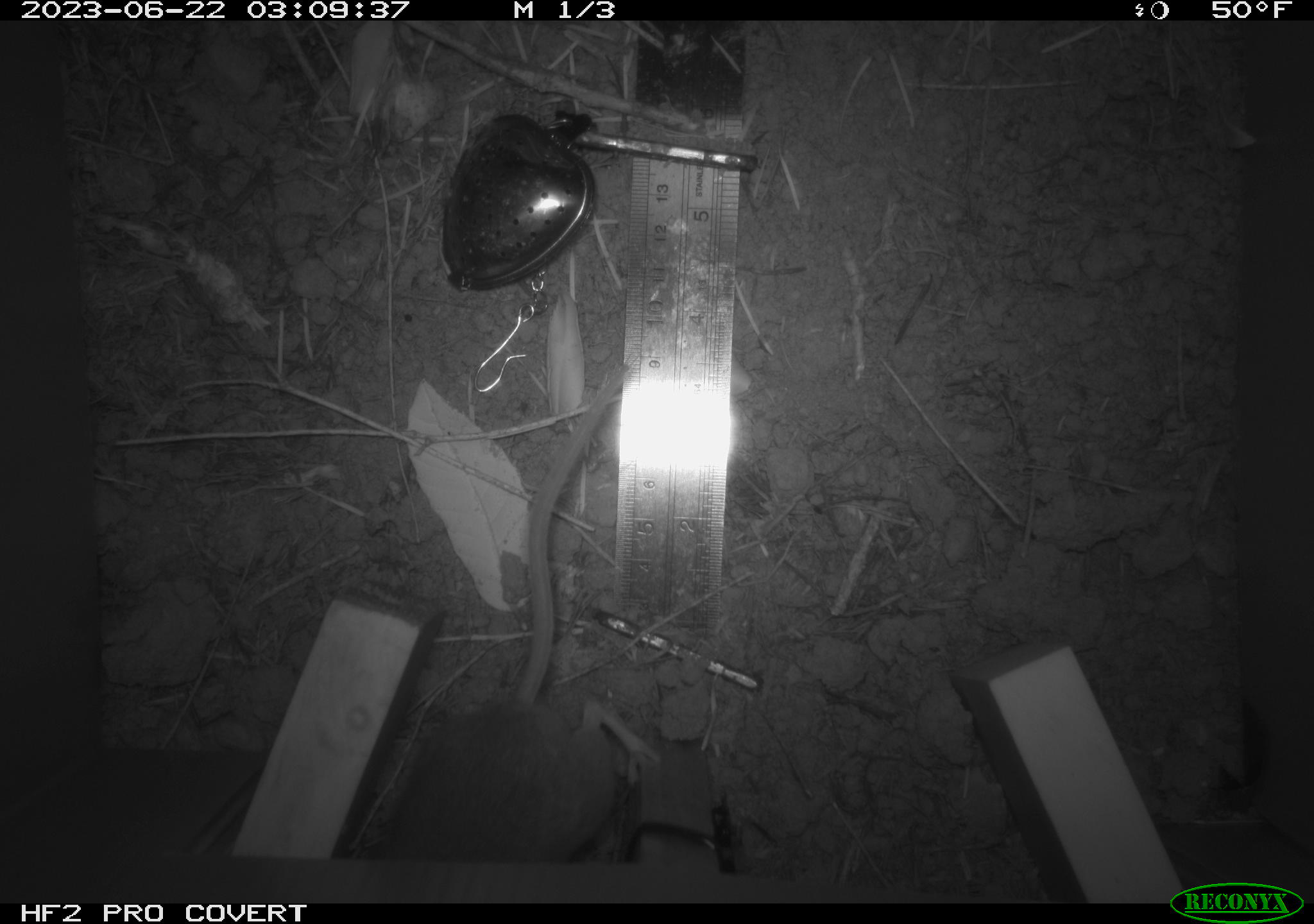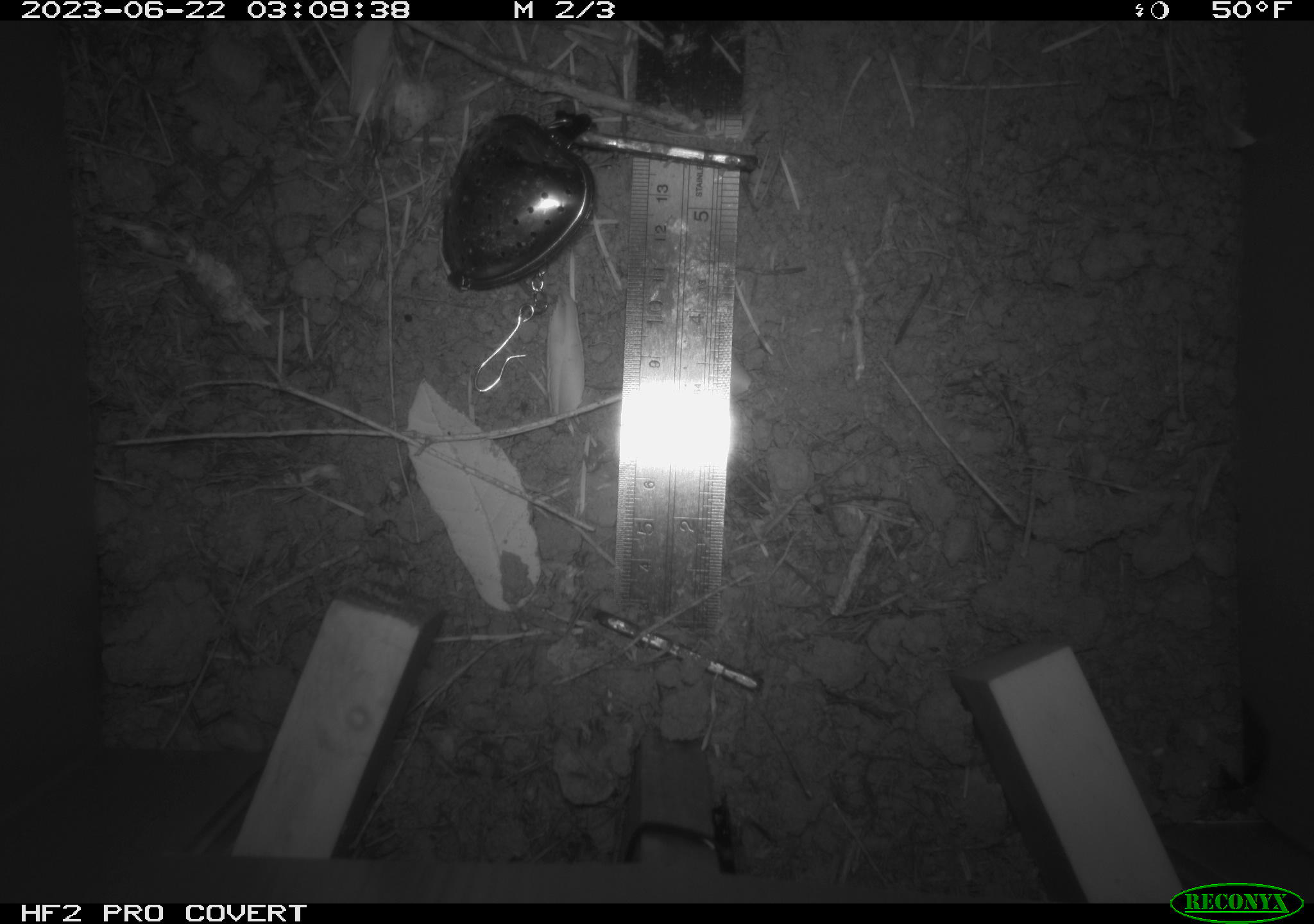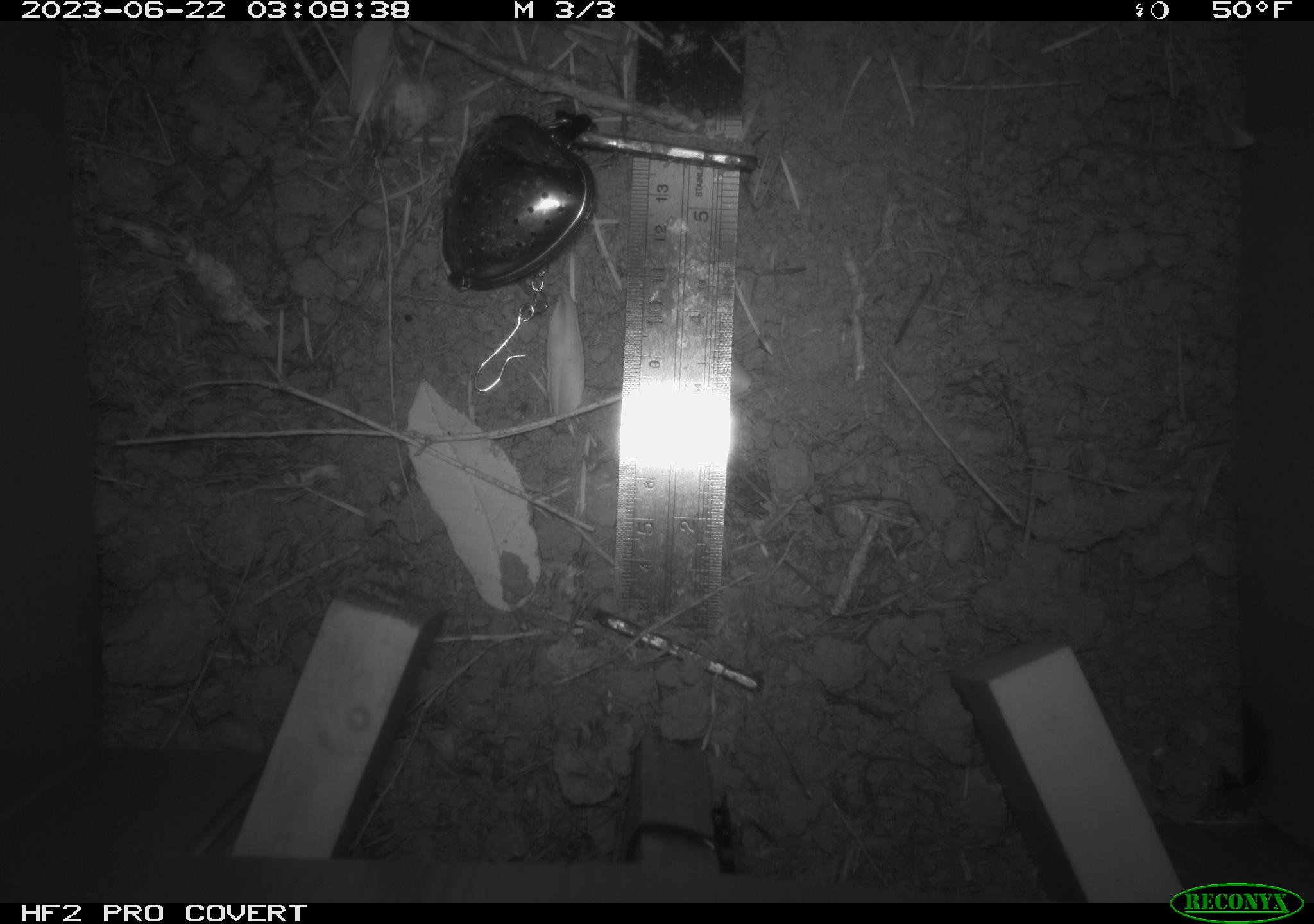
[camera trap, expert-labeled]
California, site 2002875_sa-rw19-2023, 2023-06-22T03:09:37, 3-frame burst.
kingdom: Animalia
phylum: Chordata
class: Mammalia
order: Rodentia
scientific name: Rodentia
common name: mouse species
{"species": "mouse species (Rodentia)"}